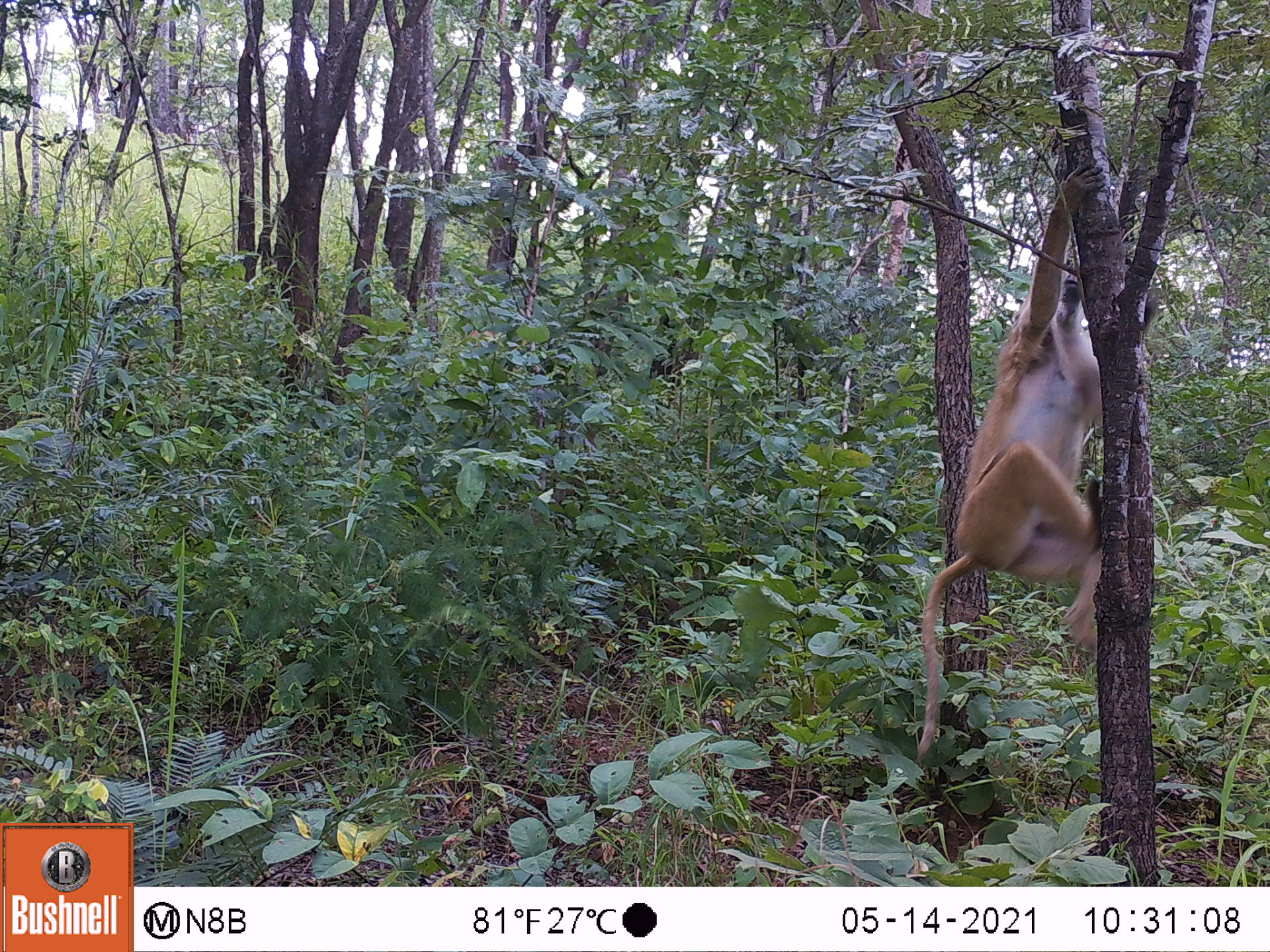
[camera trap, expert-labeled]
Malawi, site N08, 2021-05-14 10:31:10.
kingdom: Animalia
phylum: Chordata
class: Mammalia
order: Primates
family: Cercopithecidae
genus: Papio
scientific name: Papio cynocephalus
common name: yellow baboon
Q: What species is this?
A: Yellow baboon (Papio cynocephalus).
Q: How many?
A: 1.